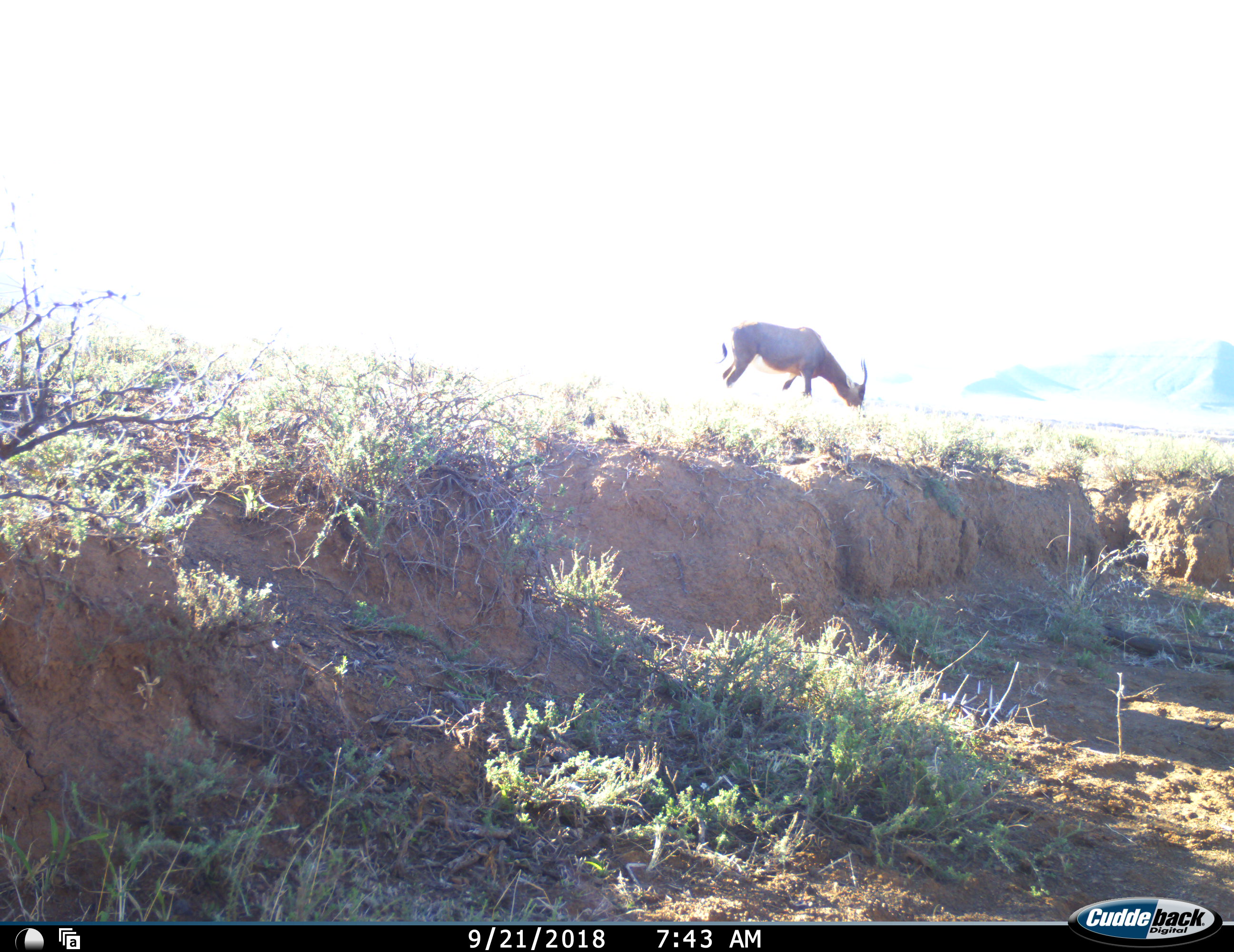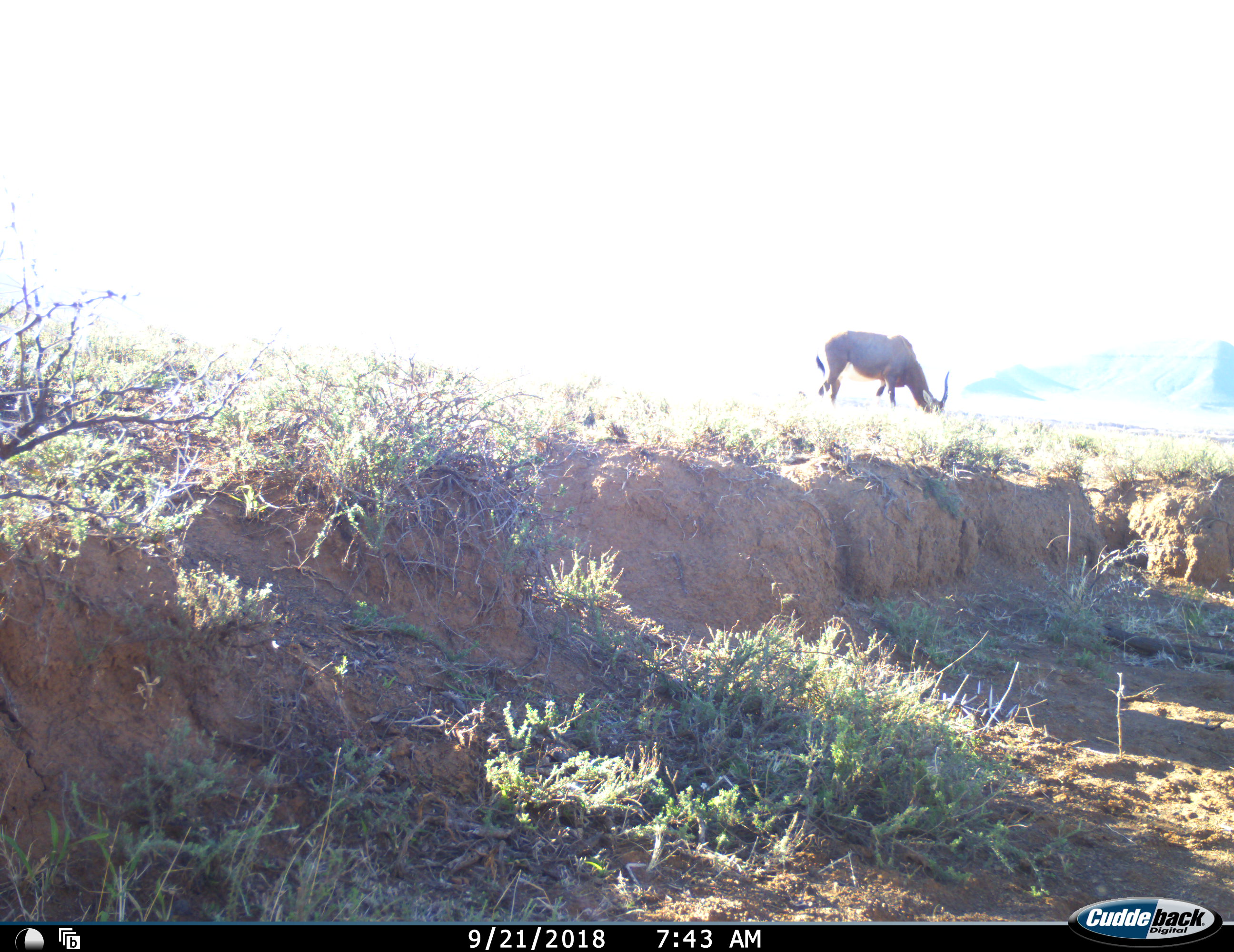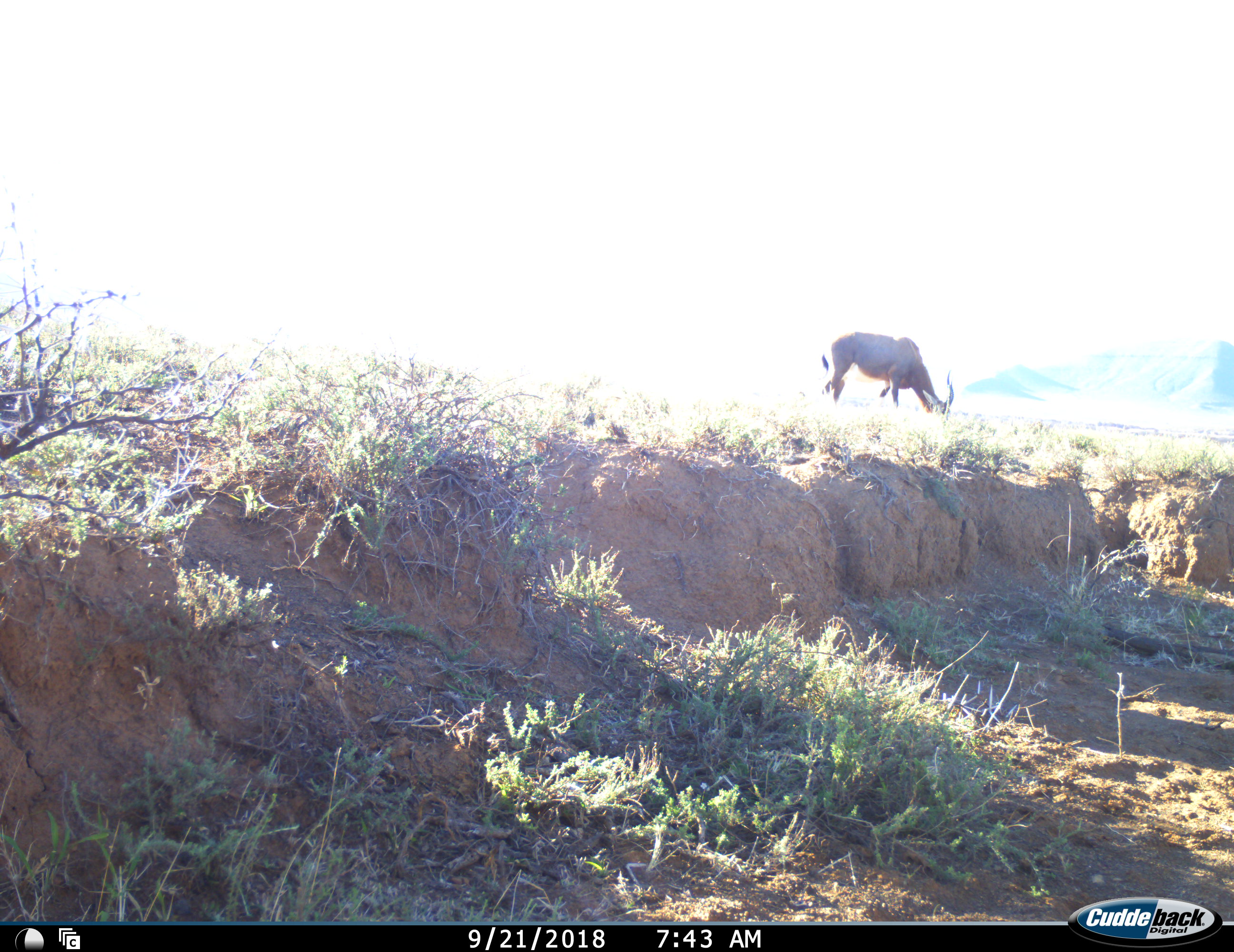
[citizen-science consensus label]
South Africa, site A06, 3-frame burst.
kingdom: Animalia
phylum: Chordata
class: Mammalia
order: Artiodactyla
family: Bovidae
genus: Damaliscus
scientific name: Damaliscus pygargus phillipsi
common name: blesbok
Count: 1.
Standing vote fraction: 12%.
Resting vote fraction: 0%.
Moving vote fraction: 12%.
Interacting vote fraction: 0%.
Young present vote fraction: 0%.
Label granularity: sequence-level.